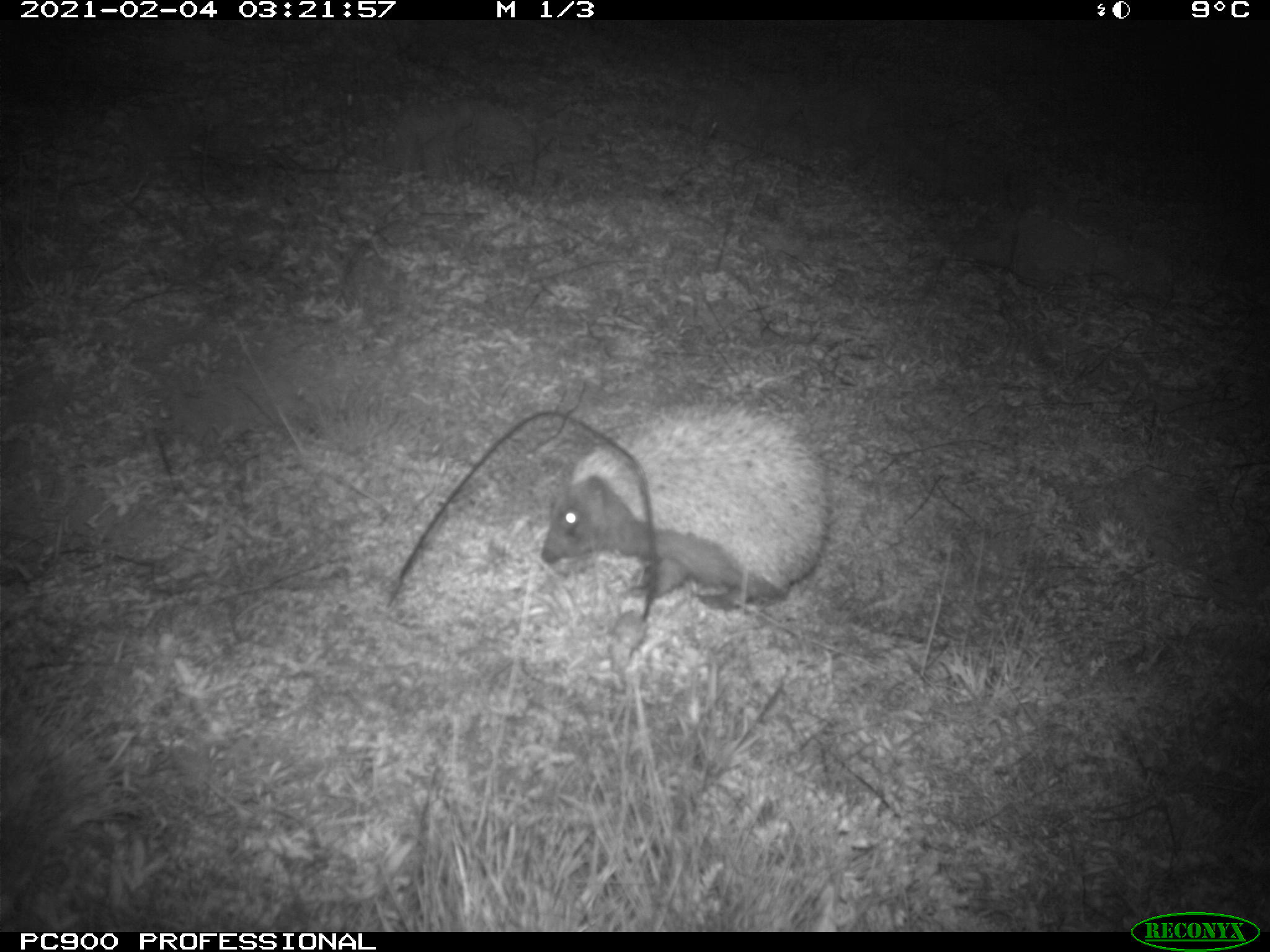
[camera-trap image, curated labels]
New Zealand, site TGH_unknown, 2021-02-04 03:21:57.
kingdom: Animalia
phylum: Chordata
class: Mammalia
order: Eulipotyphla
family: Erinaceidae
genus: Erinaceus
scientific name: Erinaceus europaeus europaeus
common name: european hedgehog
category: hedgehog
Hedgehog (european hedgehog) (Erinaceus europaeus europaeus).